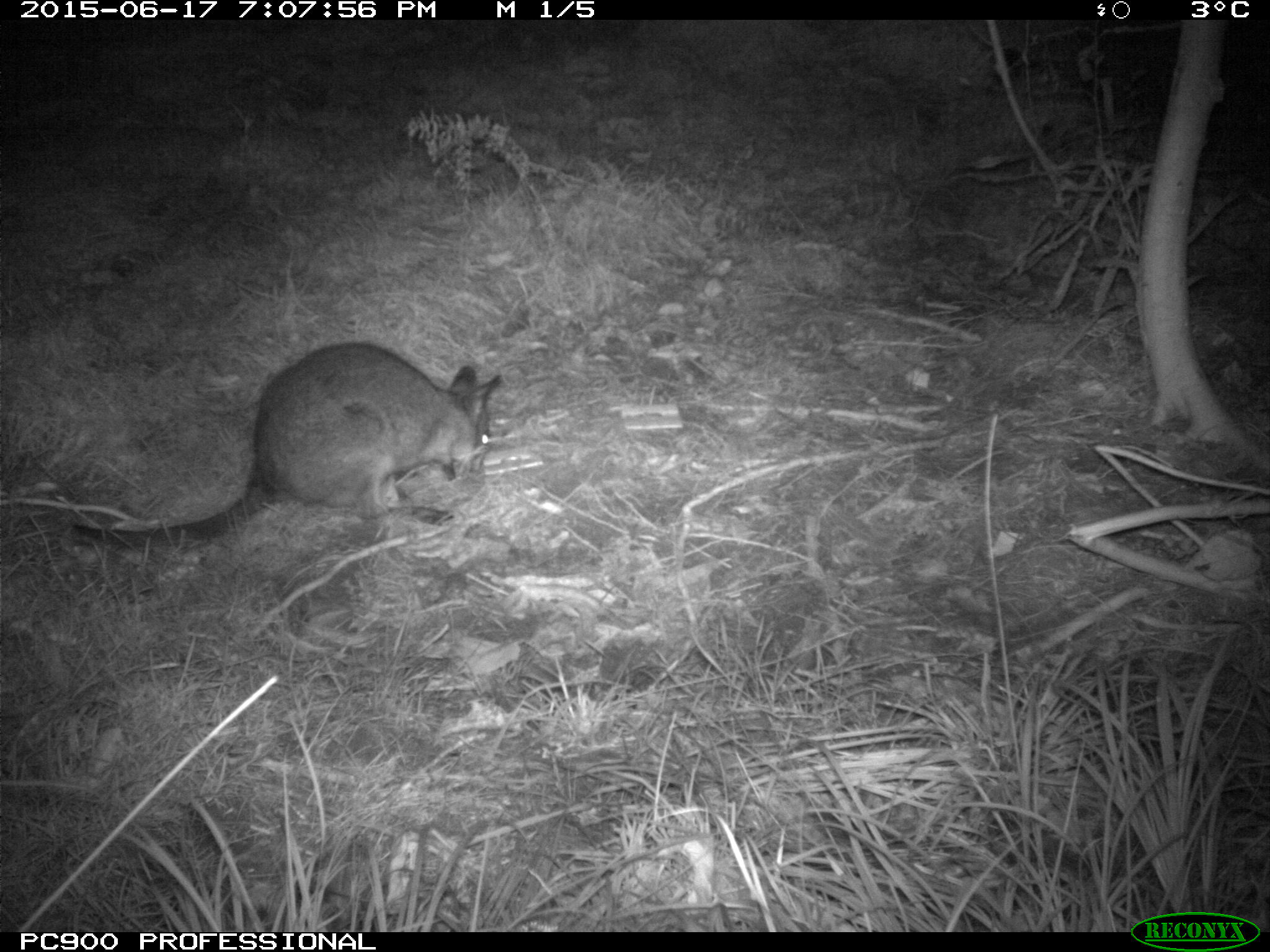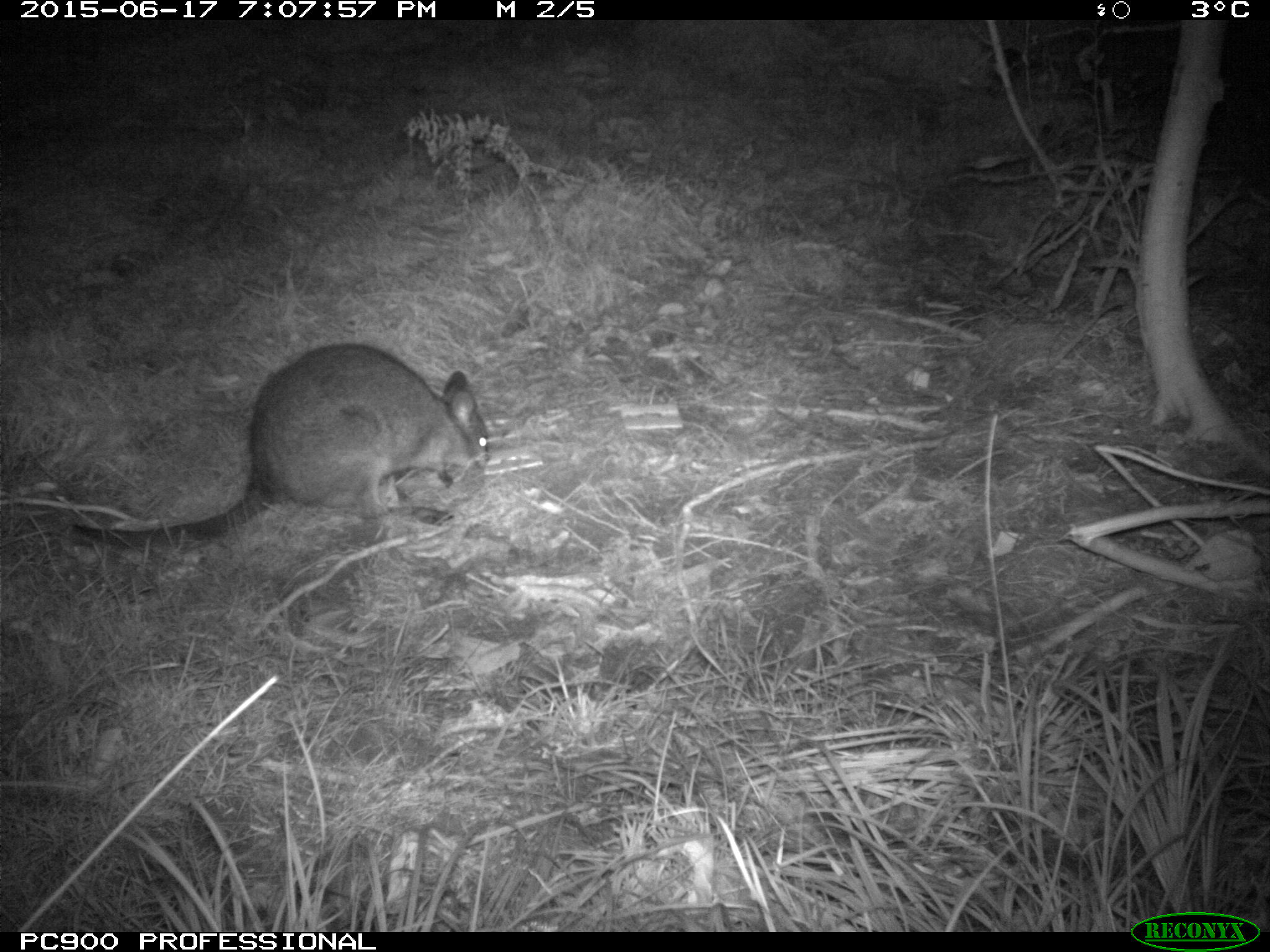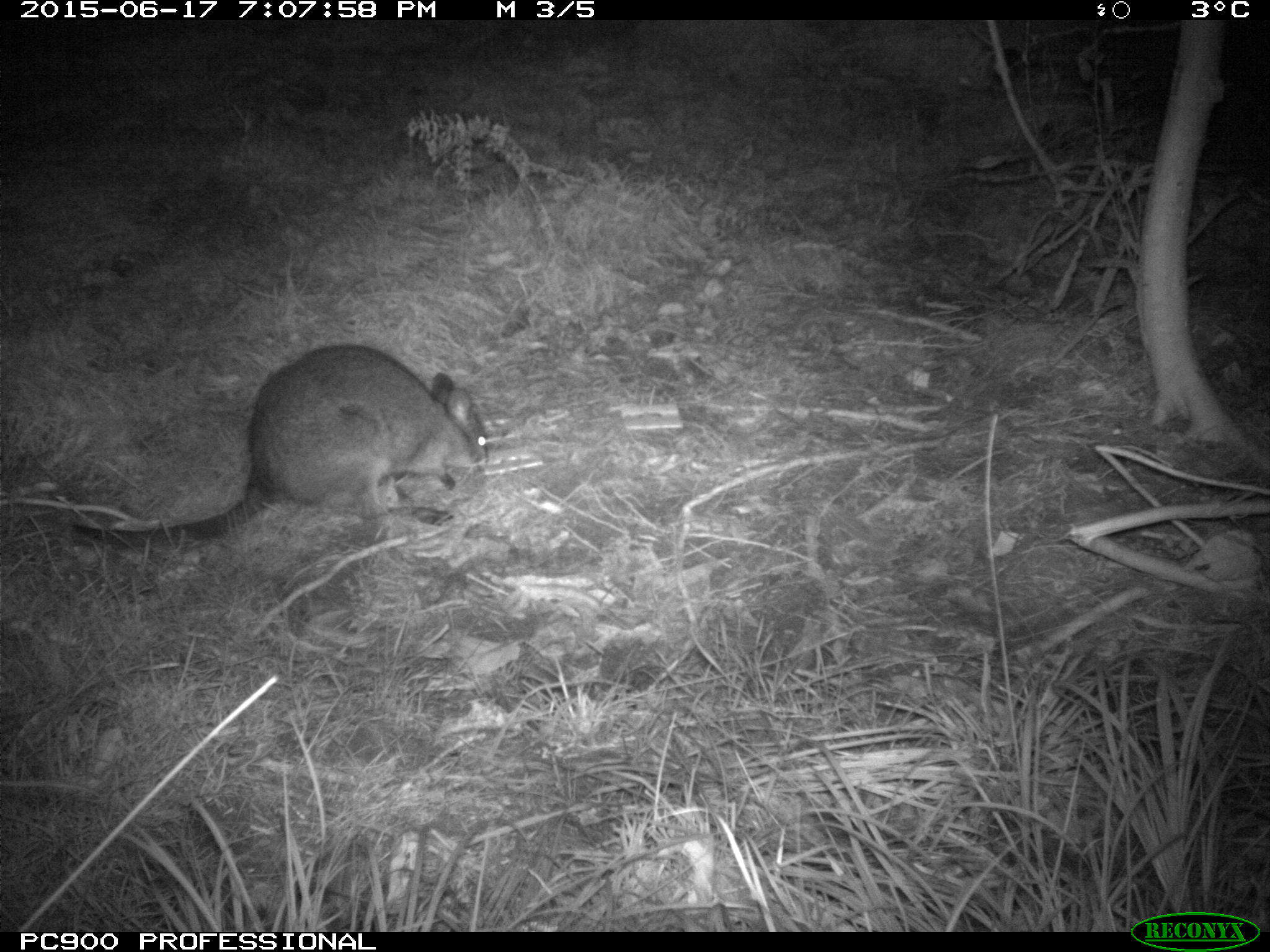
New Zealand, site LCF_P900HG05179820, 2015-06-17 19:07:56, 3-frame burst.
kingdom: Animalia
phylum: Chordata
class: Mammalia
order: Diprotodontia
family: Macropodidae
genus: Notamacropus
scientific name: Notamacropus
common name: wallaby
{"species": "wallaby (Notamacropus)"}